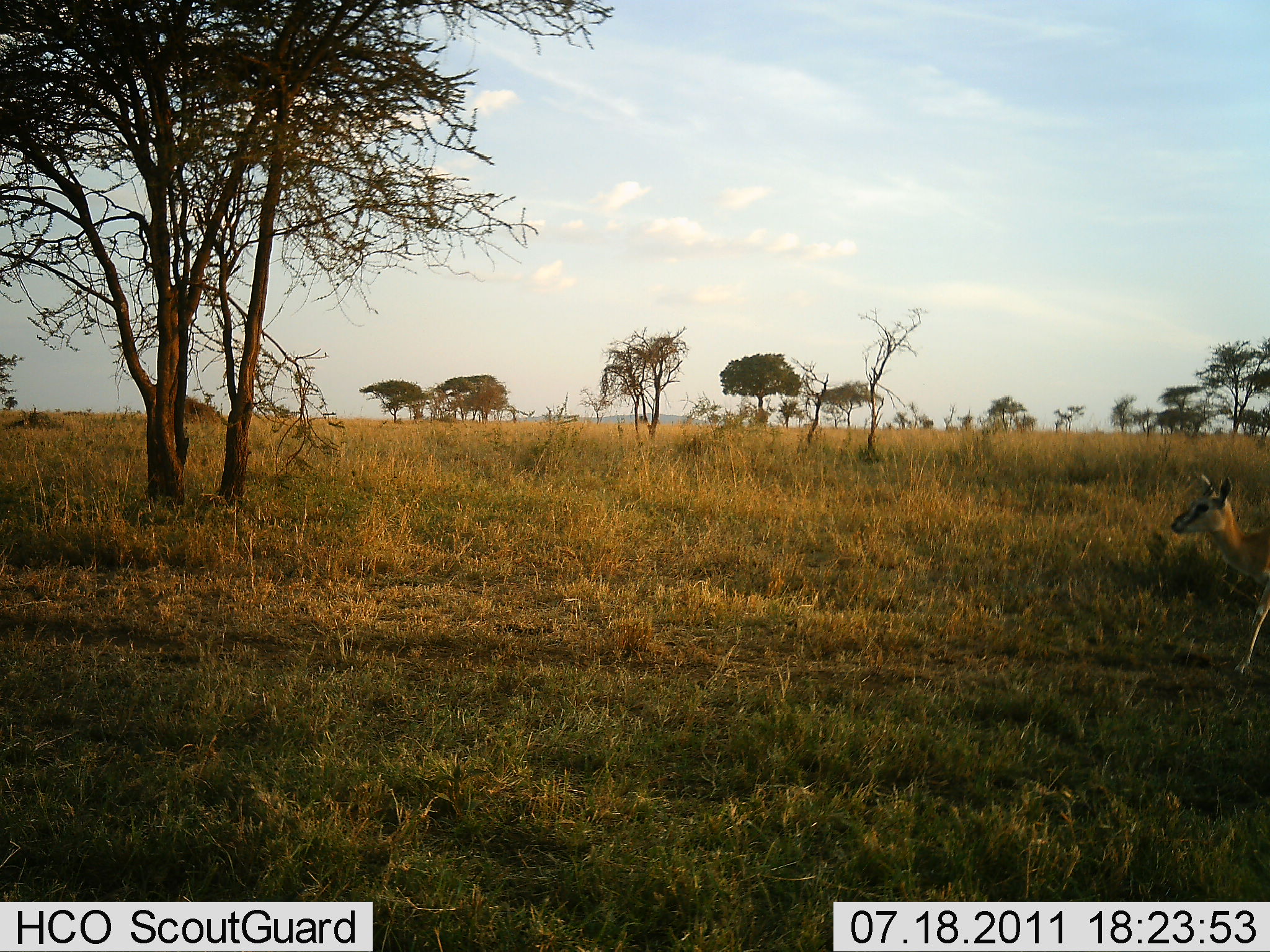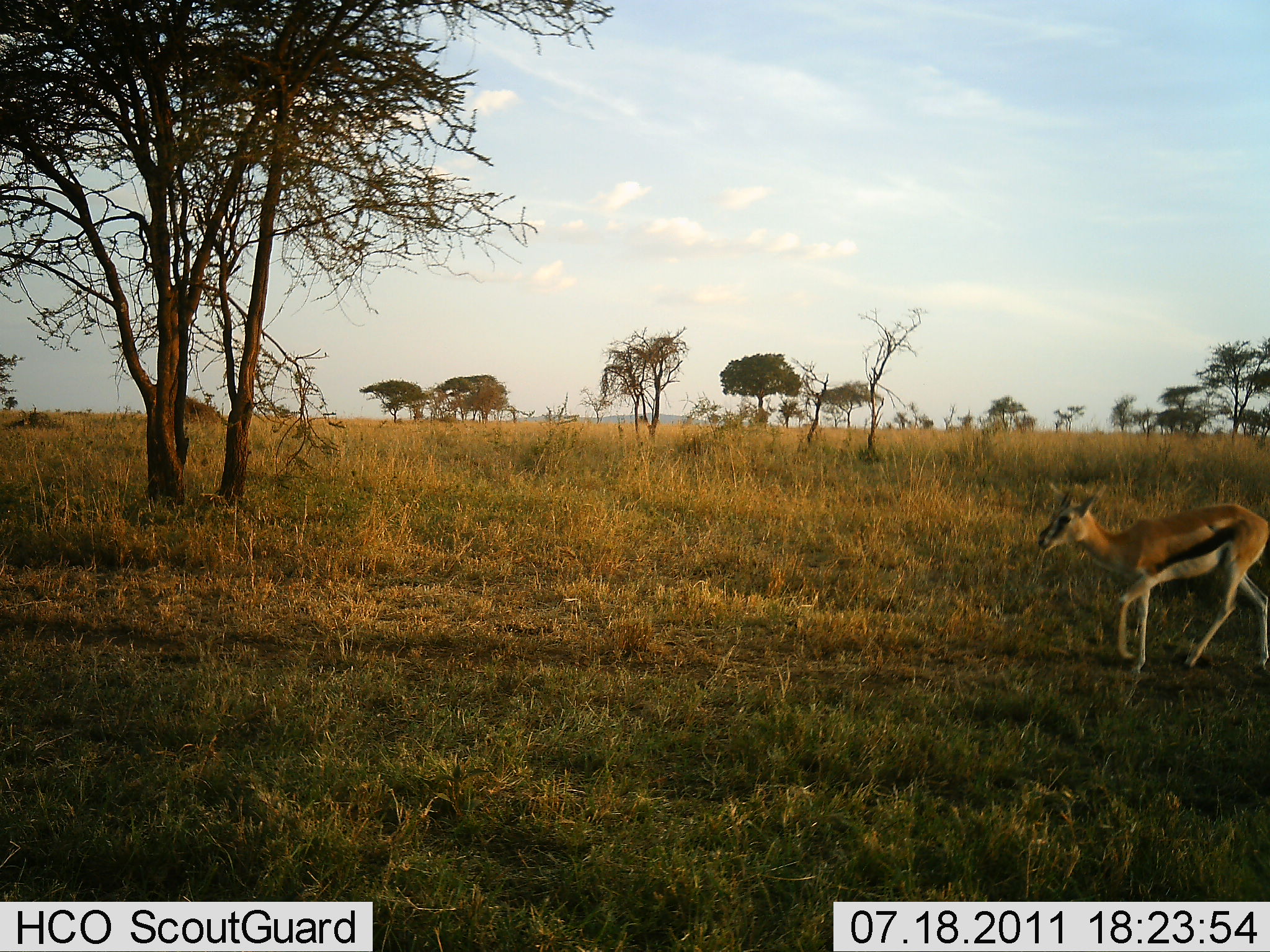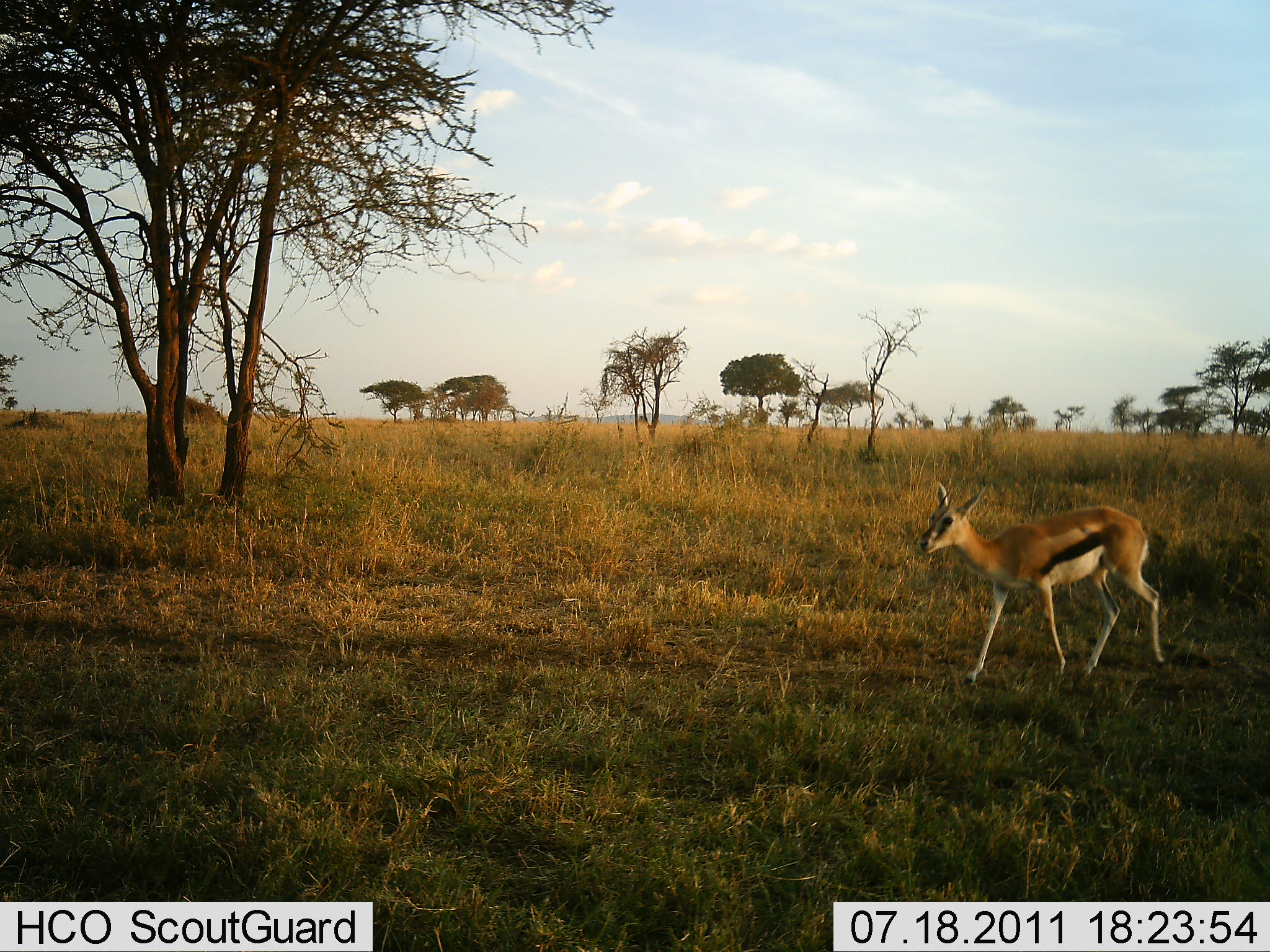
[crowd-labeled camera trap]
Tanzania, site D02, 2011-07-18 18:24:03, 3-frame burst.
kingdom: Animalia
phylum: Chordata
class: Mammalia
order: Artiodactyla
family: Bovidae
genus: Eudorcas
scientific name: Eudorcas thomsonii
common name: thomson's gazelle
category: gazellethomsons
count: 1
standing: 9%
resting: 0%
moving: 91%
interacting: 0%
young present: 0%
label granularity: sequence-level